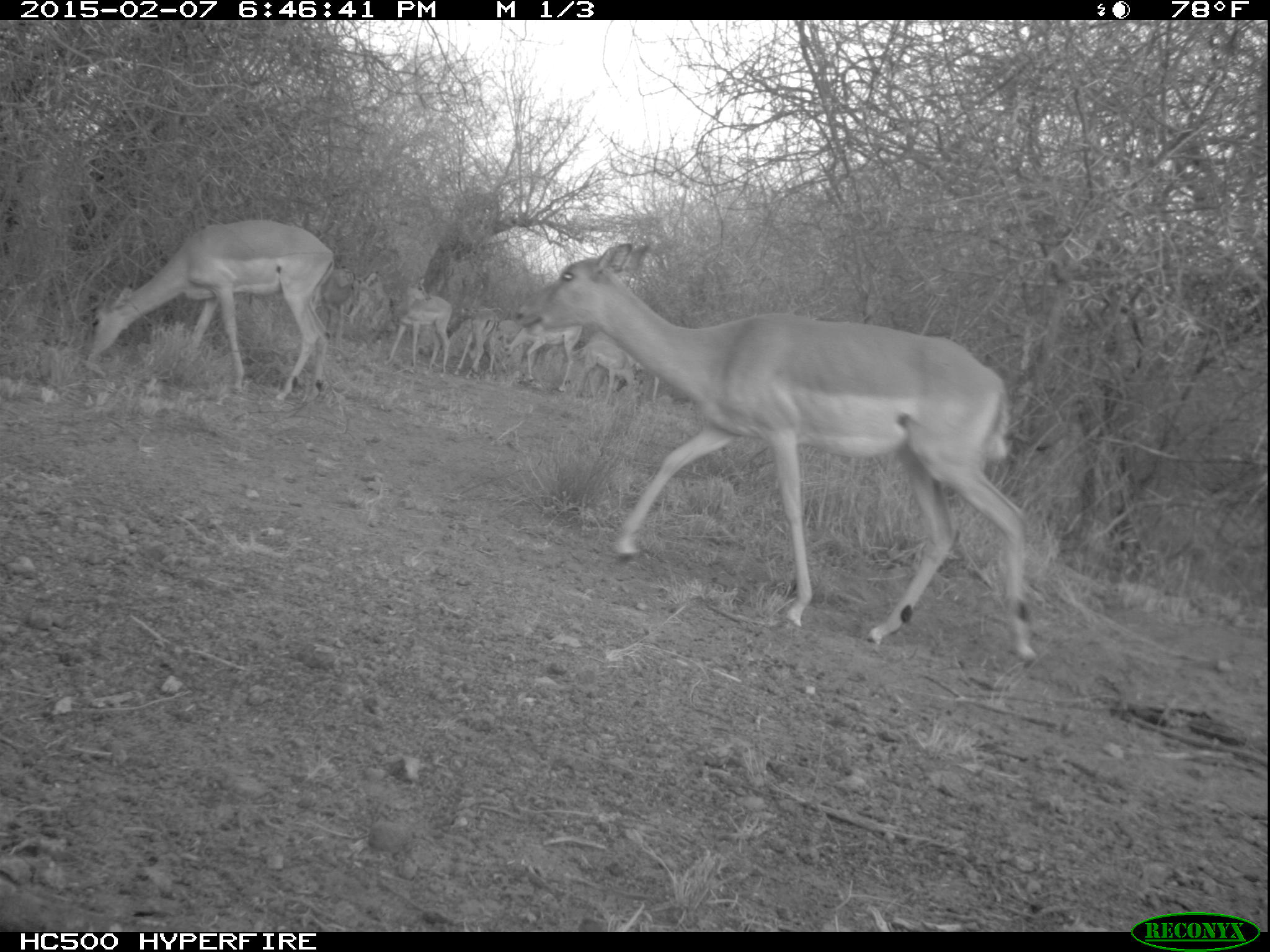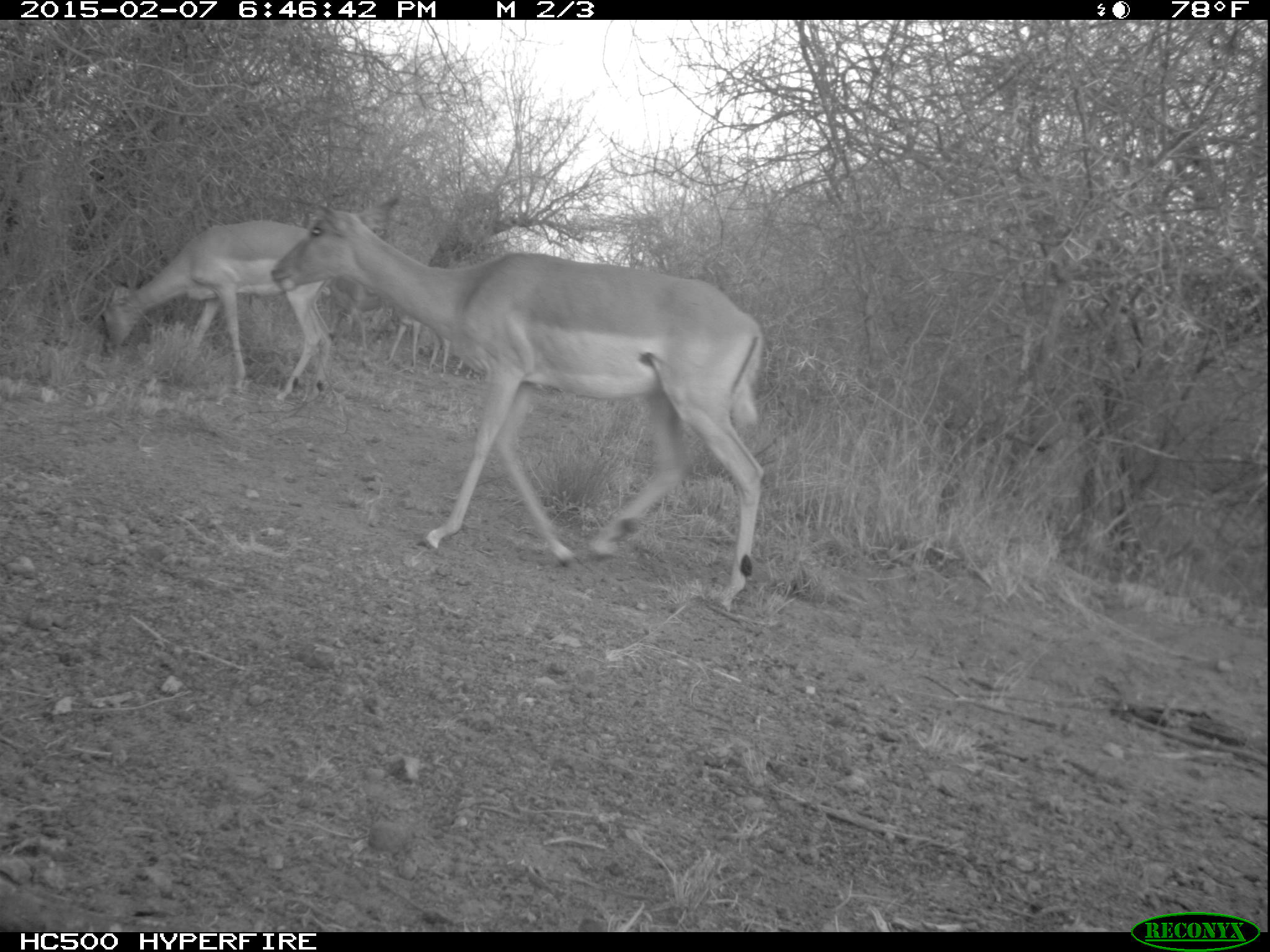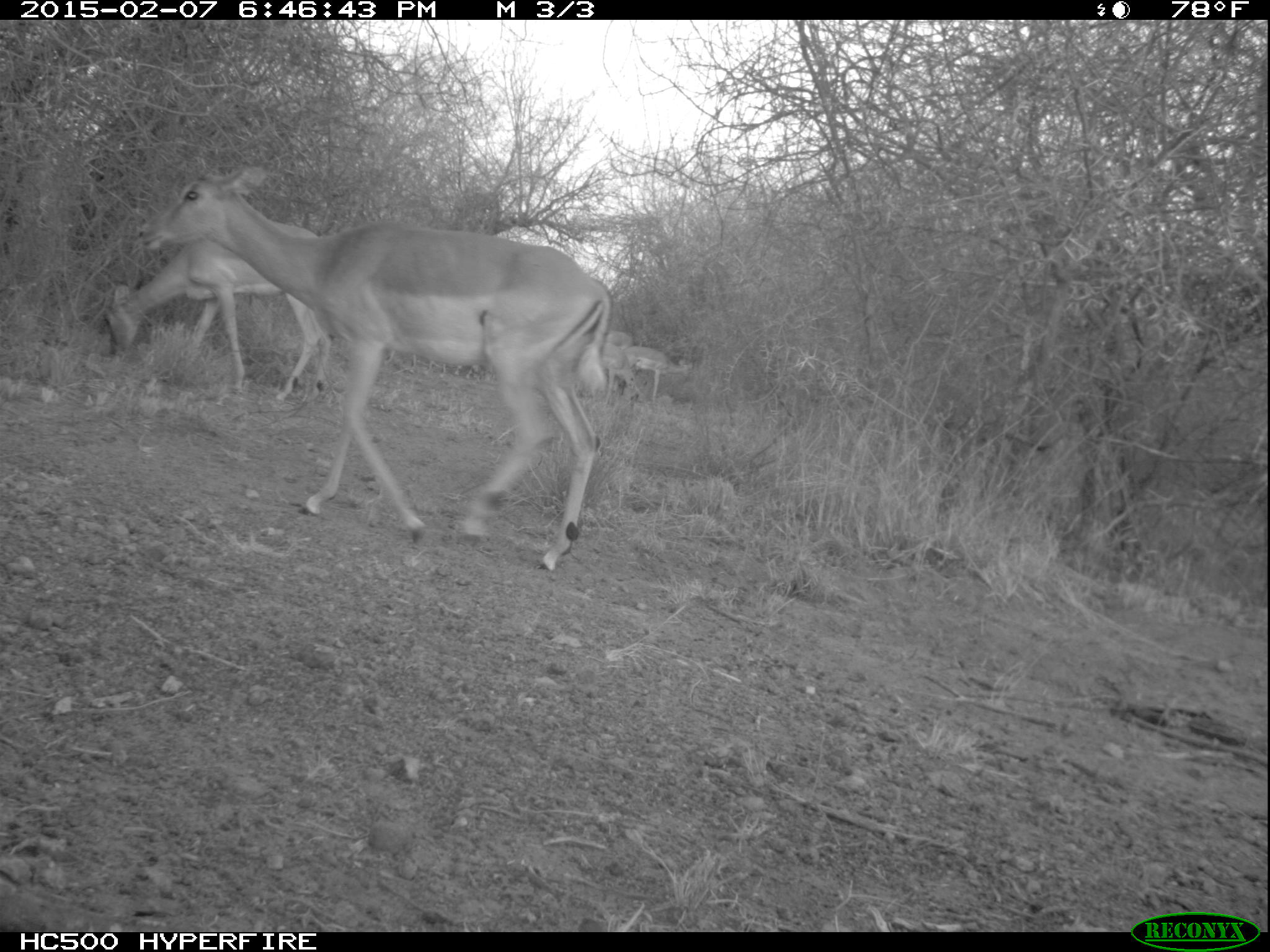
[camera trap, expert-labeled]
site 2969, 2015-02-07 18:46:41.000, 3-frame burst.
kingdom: Animalia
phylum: Chordata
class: Mammalia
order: Artiodactyla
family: Bovidae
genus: Aepyceros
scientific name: Aepyceros melampus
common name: impala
Aepyceros melampus (impala), count 11.